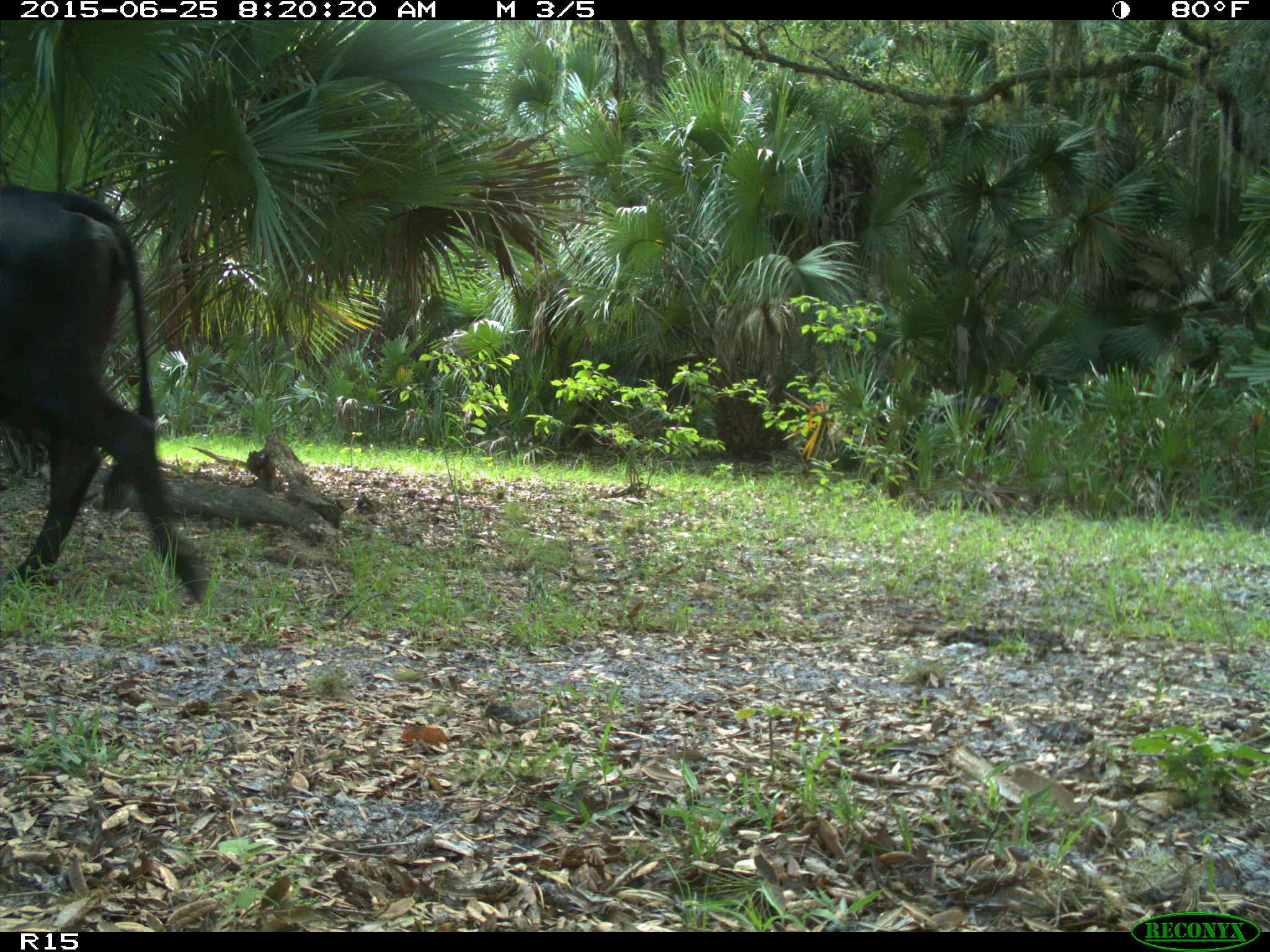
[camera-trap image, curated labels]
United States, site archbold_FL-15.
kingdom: Animalia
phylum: Chordata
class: Mammalia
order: Artiodactyla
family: Bovidae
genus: Bos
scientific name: Bos taurus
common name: domestic cow